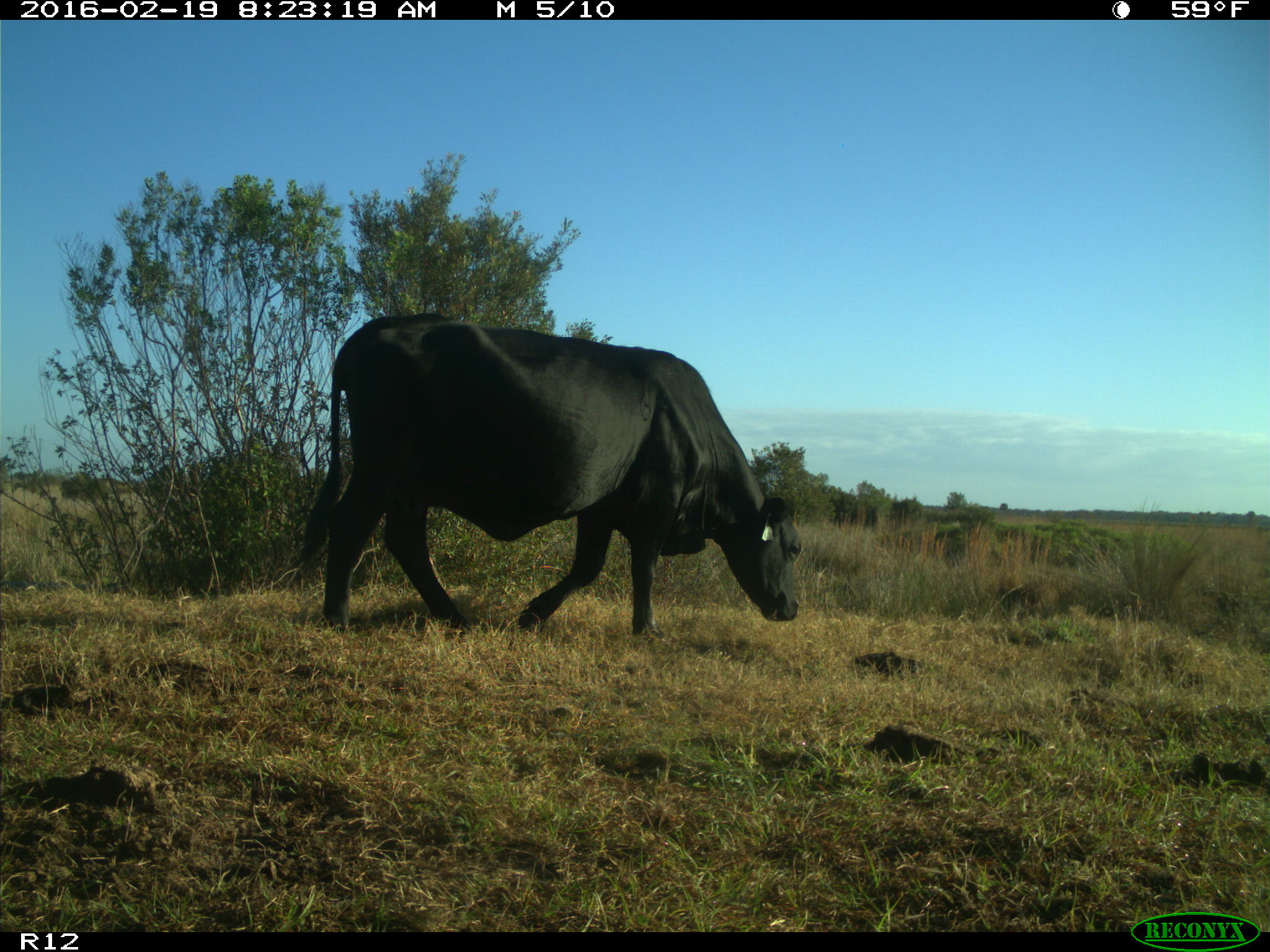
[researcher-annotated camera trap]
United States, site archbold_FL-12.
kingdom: Animalia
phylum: Chordata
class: Mammalia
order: Artiodactyla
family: Bovidae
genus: Bos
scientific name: Bos taurus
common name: domestic cow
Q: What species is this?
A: Bos taurus (domestic cow).